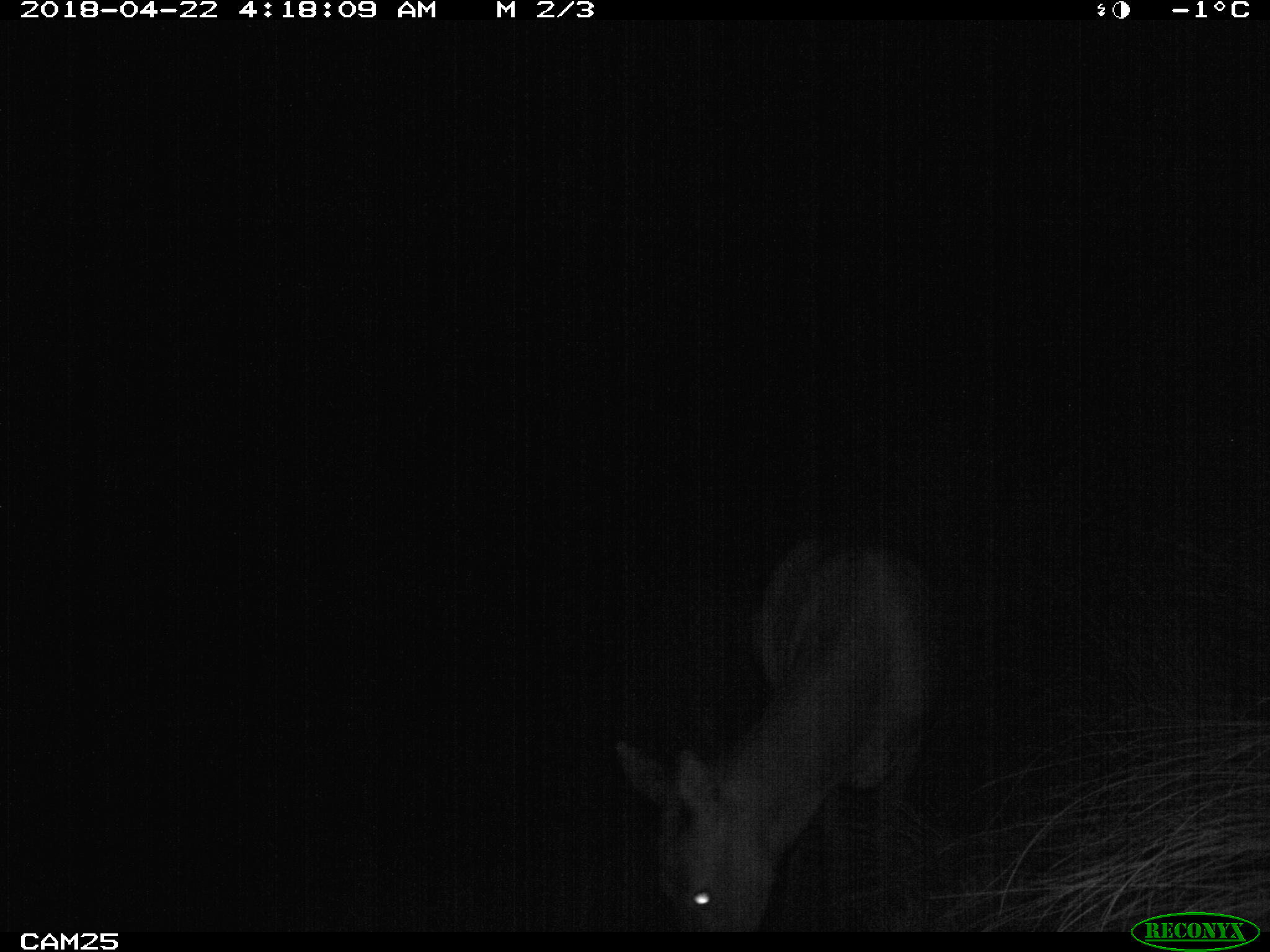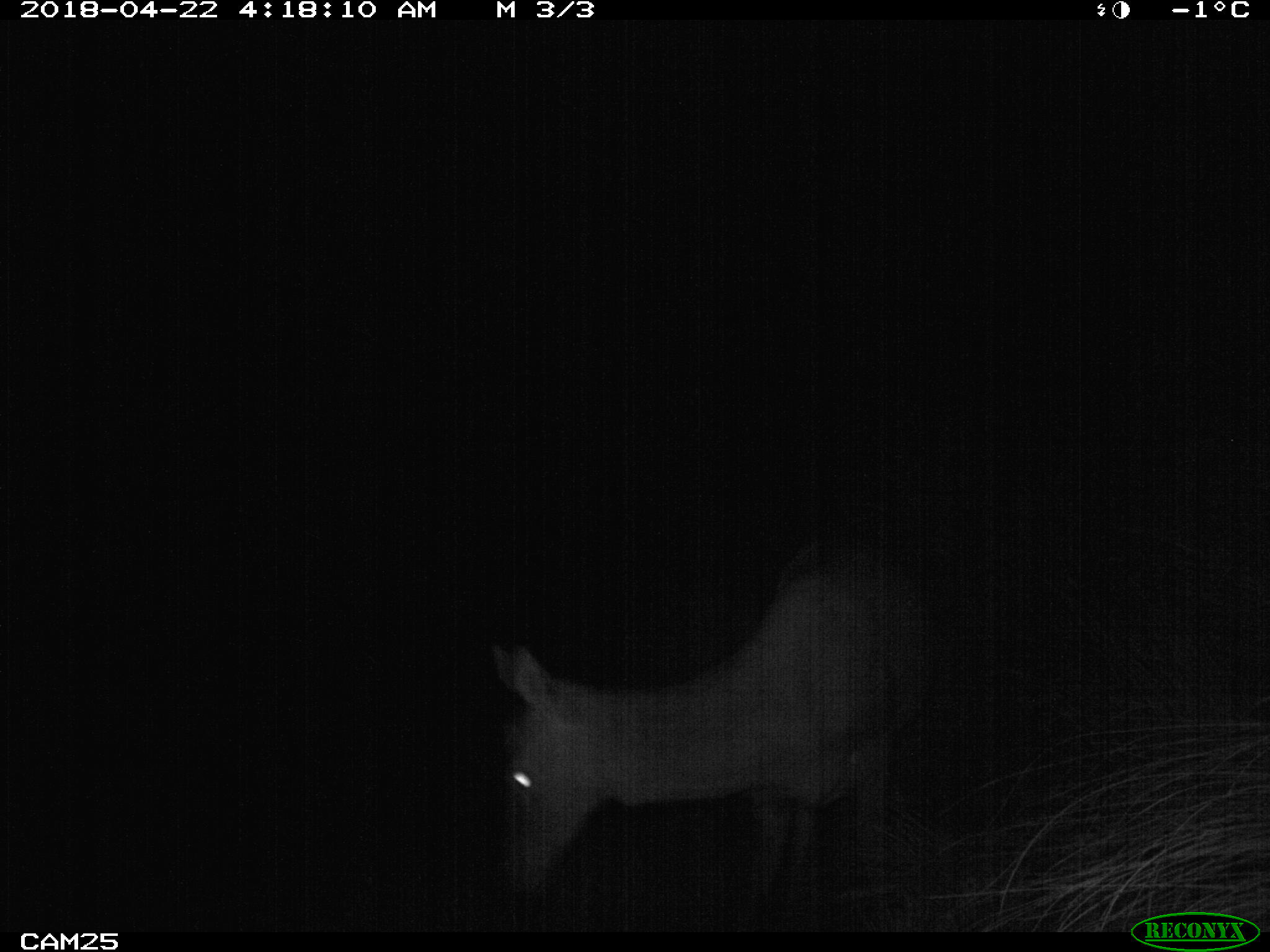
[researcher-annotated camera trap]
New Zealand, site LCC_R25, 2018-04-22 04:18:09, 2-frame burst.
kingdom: Animalia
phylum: Chordata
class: Mammalia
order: Artiodactyla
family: Cervidae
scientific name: Cervidae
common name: deer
Deer (Cervidae).